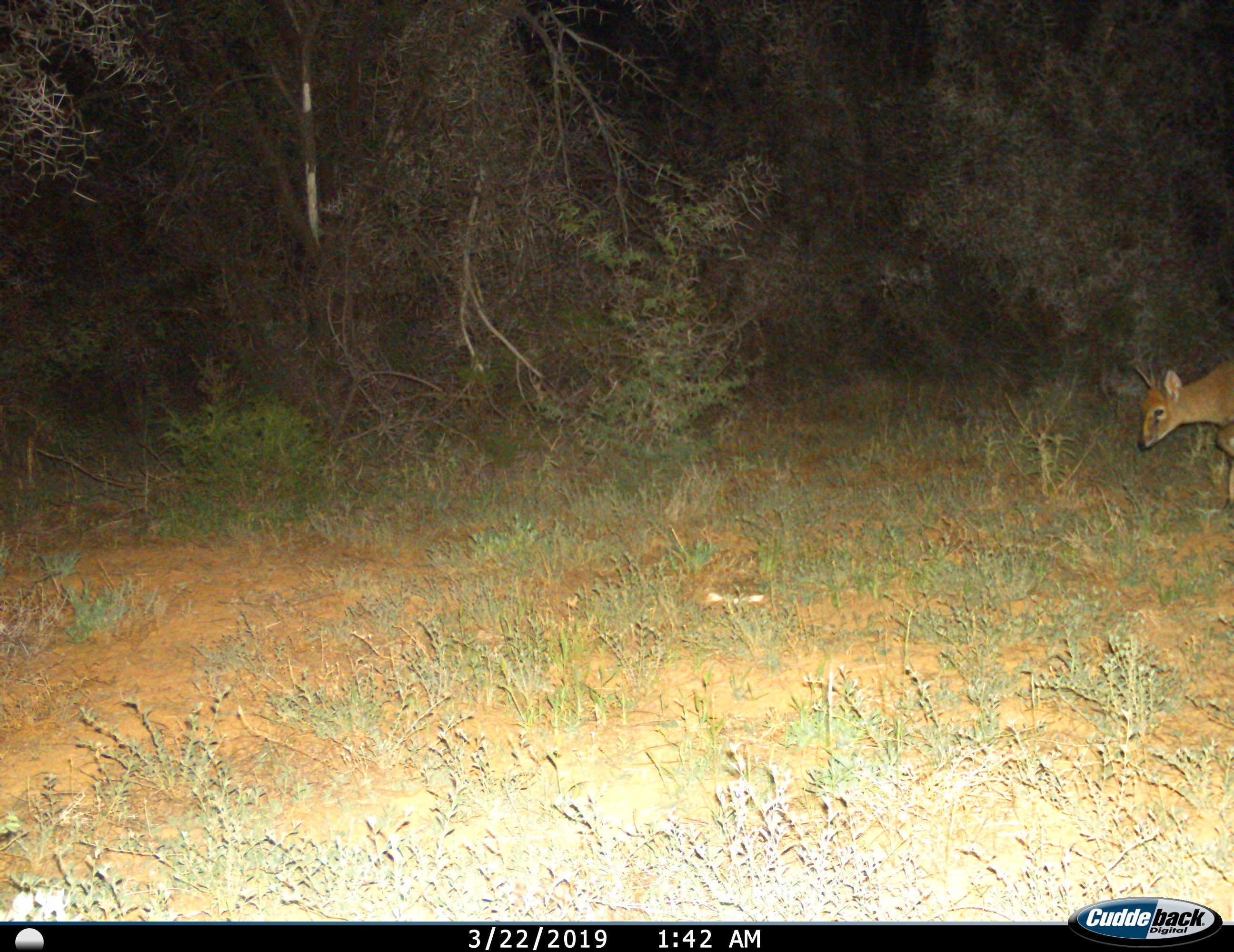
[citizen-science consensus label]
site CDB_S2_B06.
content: unidentified animal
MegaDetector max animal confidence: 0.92